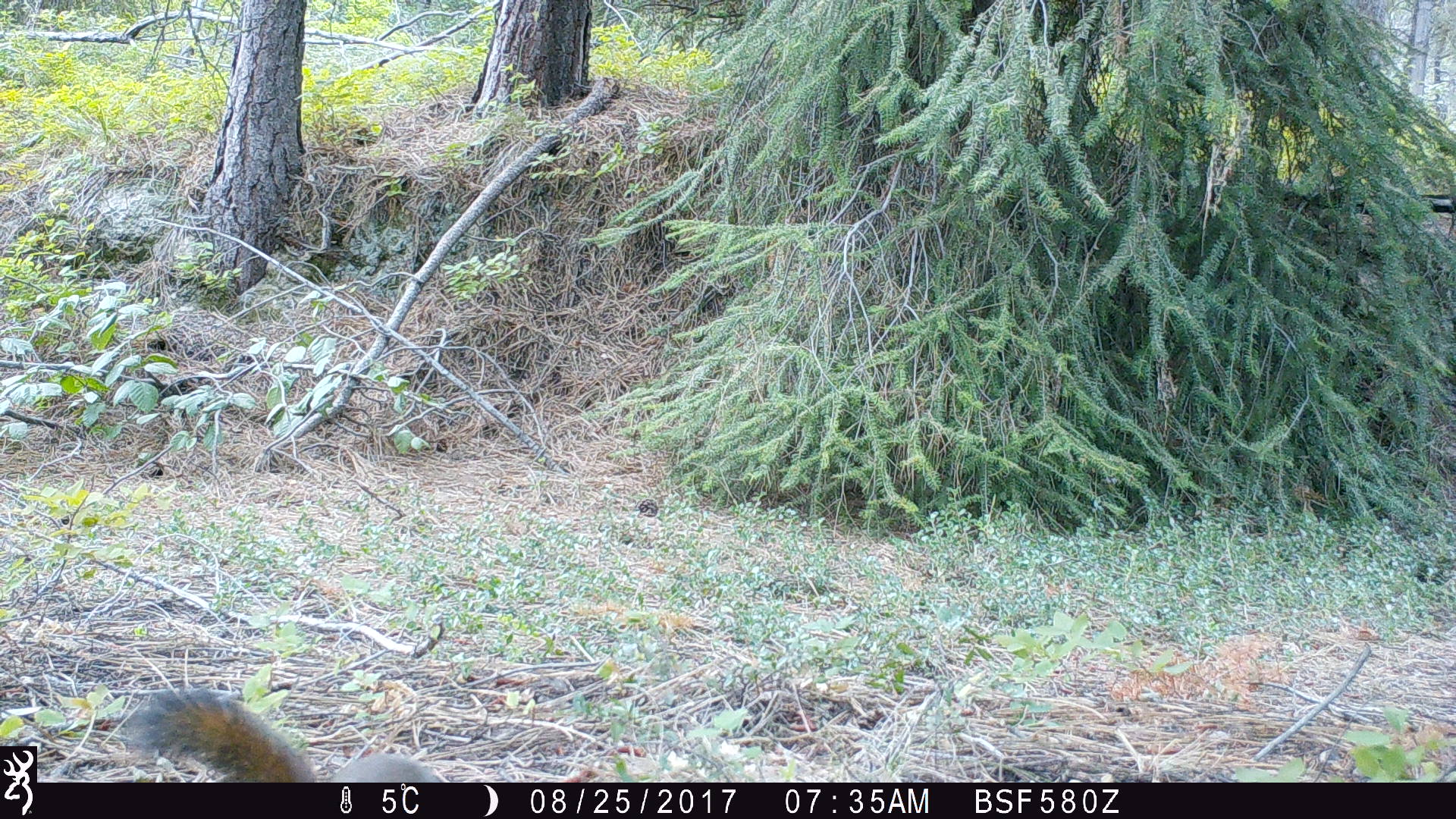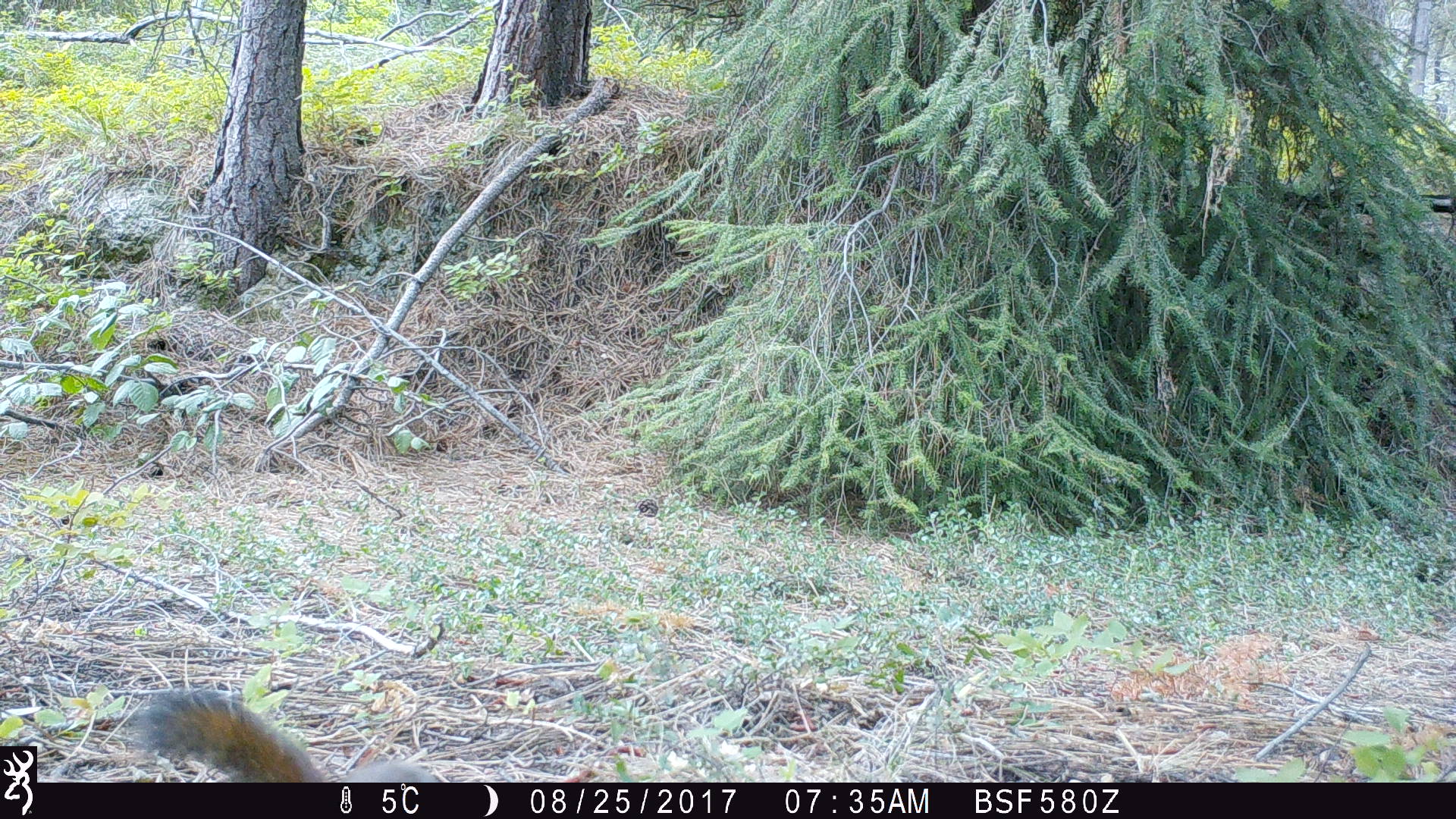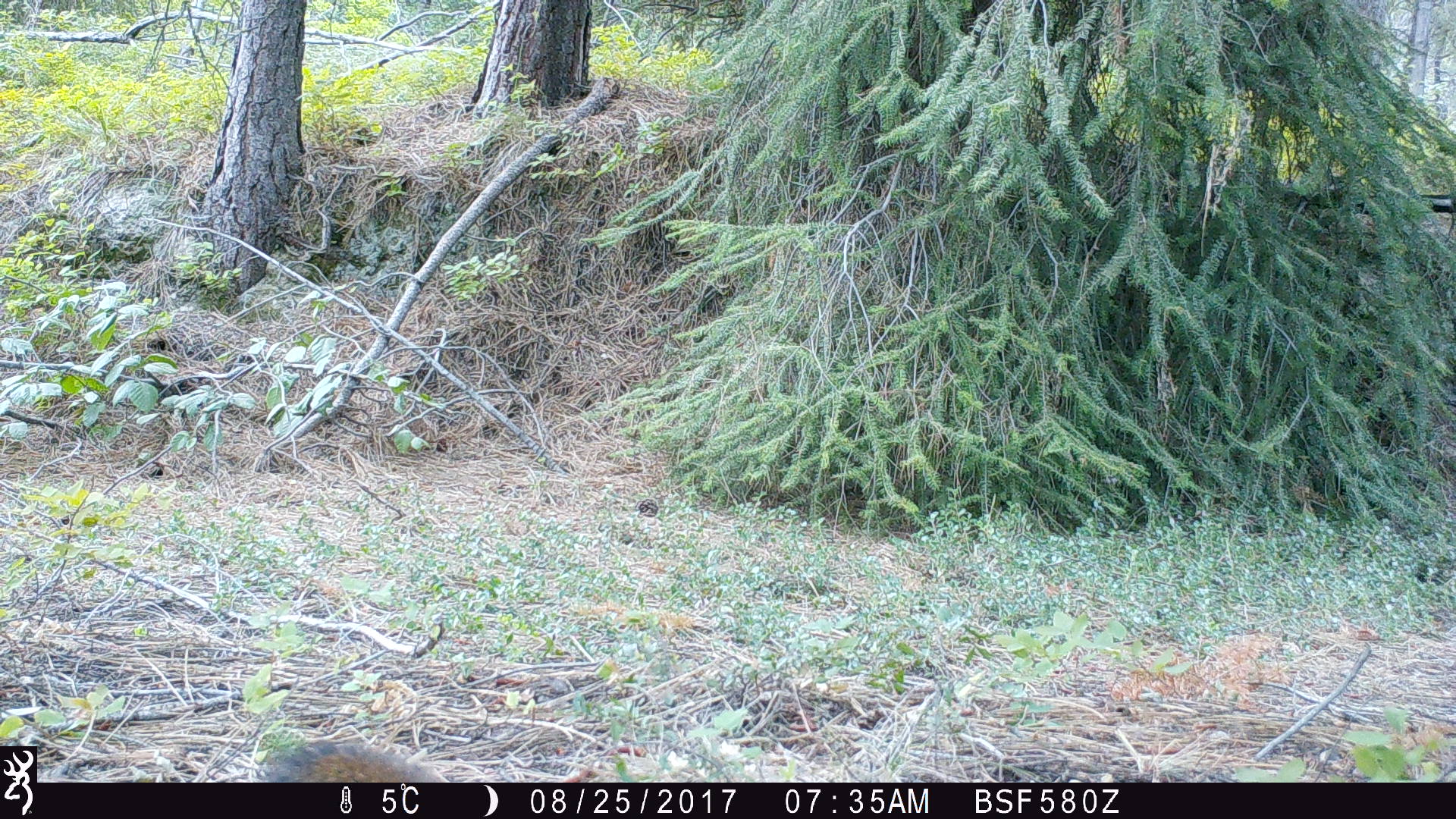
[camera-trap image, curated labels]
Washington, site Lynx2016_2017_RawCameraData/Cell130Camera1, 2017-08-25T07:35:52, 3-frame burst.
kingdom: Animalia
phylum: Chordata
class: Mammalia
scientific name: Mammalia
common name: small mammal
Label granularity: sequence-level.